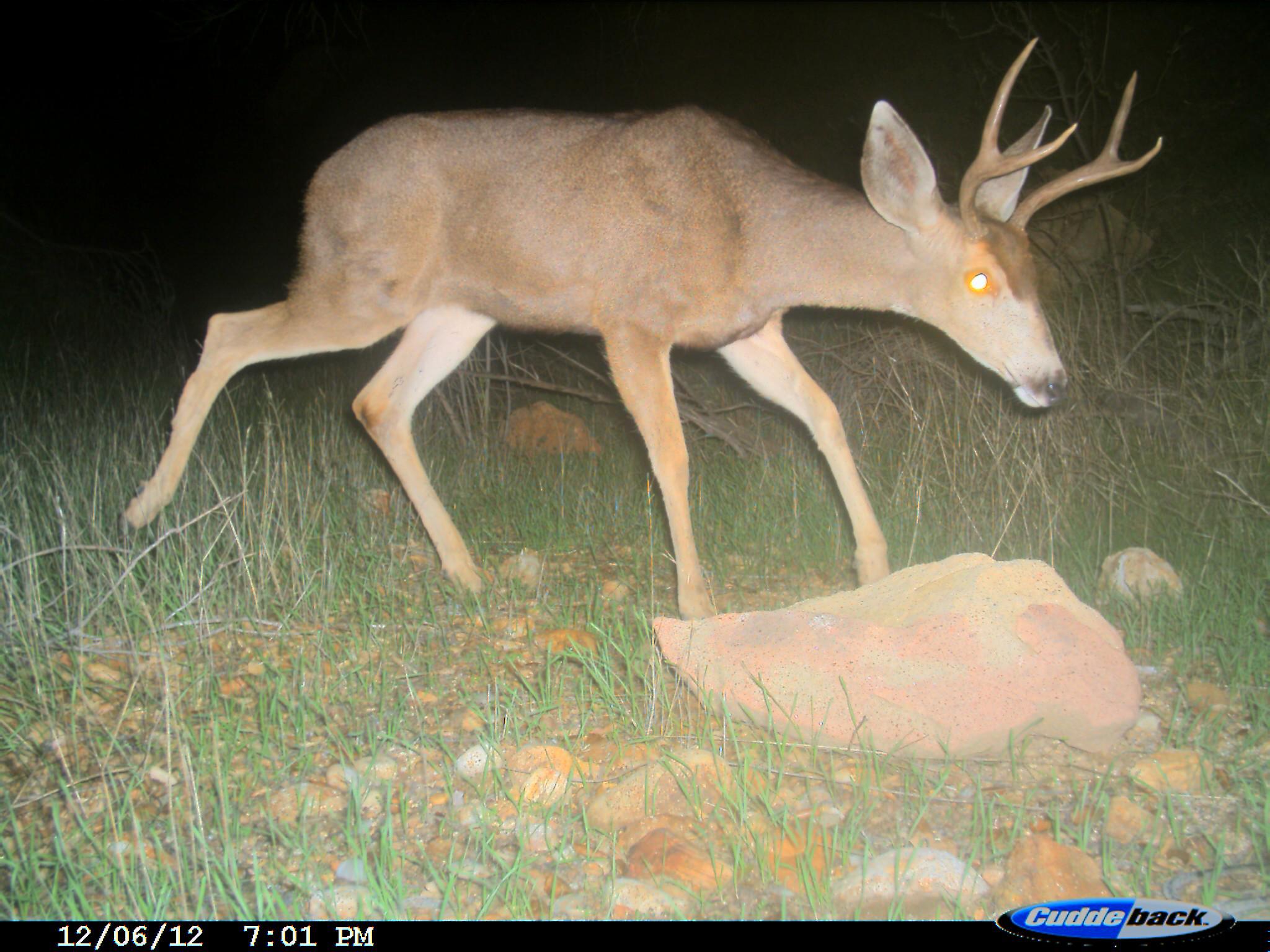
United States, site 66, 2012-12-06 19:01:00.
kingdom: Animalia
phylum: Chordata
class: Mammalia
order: Artiodactyla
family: Cervidae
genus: Odocoileus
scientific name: Odocoileus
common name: deer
Deer (Odocoileus).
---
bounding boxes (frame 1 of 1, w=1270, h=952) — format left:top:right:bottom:
deer: 116:31:1168:628